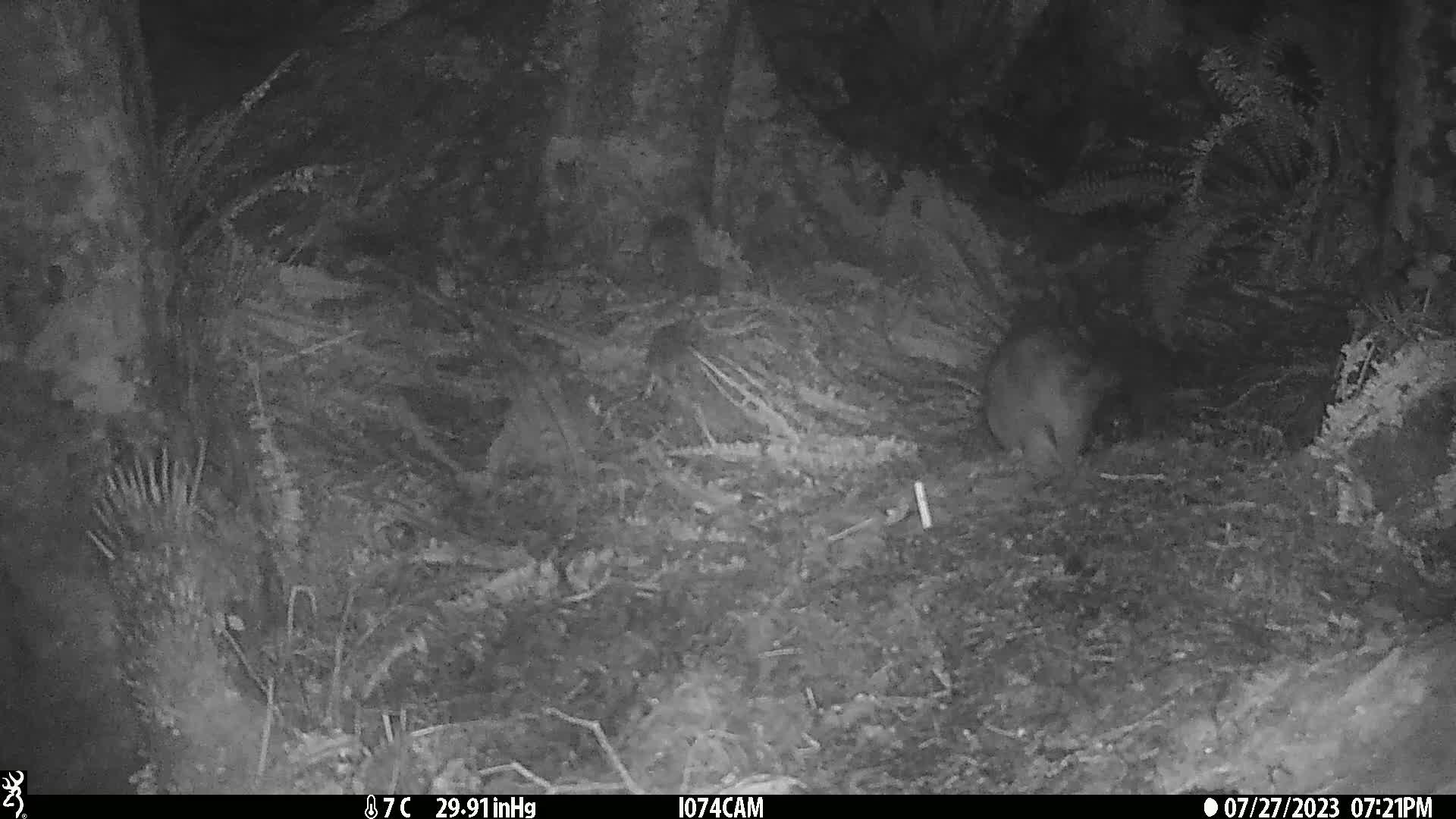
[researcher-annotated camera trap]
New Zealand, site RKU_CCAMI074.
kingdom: Animalia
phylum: Chordata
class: Mammalia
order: Diprotodontia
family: Phalangeridae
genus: Trichosurus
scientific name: Trichosurus vulpecula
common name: common brushtail possum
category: possum